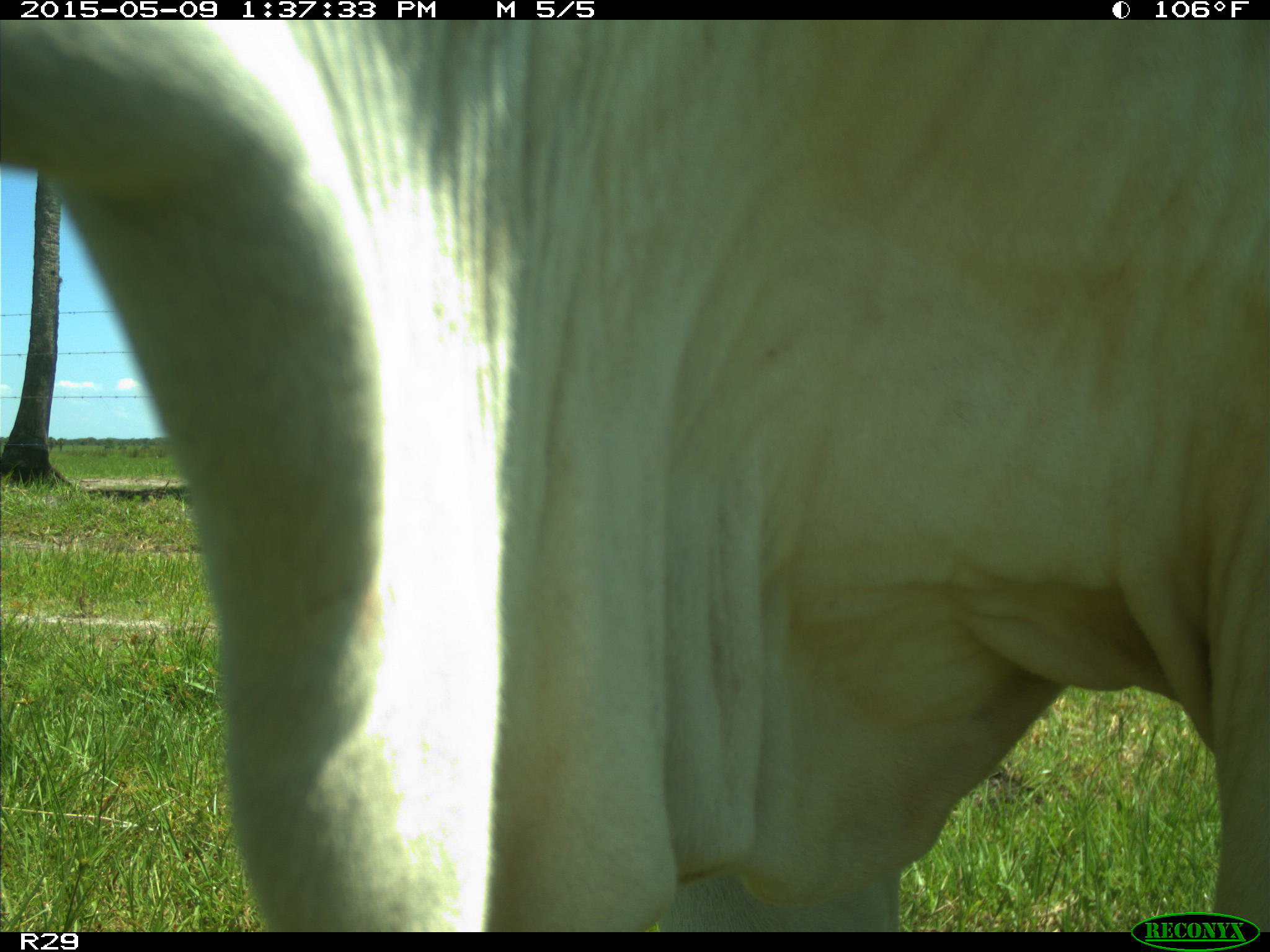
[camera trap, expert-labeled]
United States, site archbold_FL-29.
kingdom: Animalia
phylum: Chordata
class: Mammalia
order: Artiodactyla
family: Bovidae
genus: Bos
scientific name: Bos taurus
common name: domestic cow